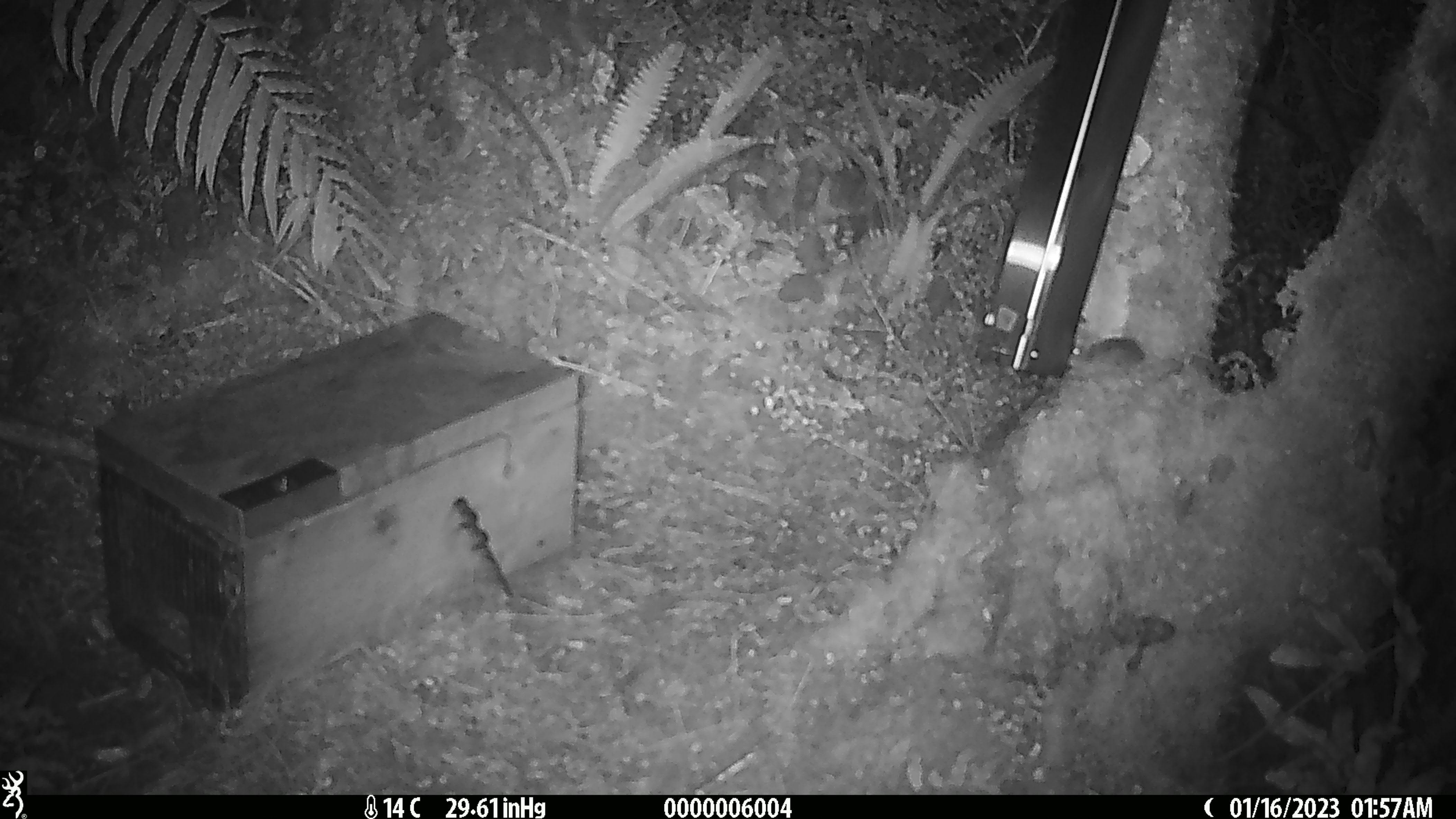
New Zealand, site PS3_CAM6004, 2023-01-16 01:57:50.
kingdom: Animalia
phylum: Chordata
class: Mammalia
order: Rodentia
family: Muridae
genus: Mus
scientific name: Mus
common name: mouse